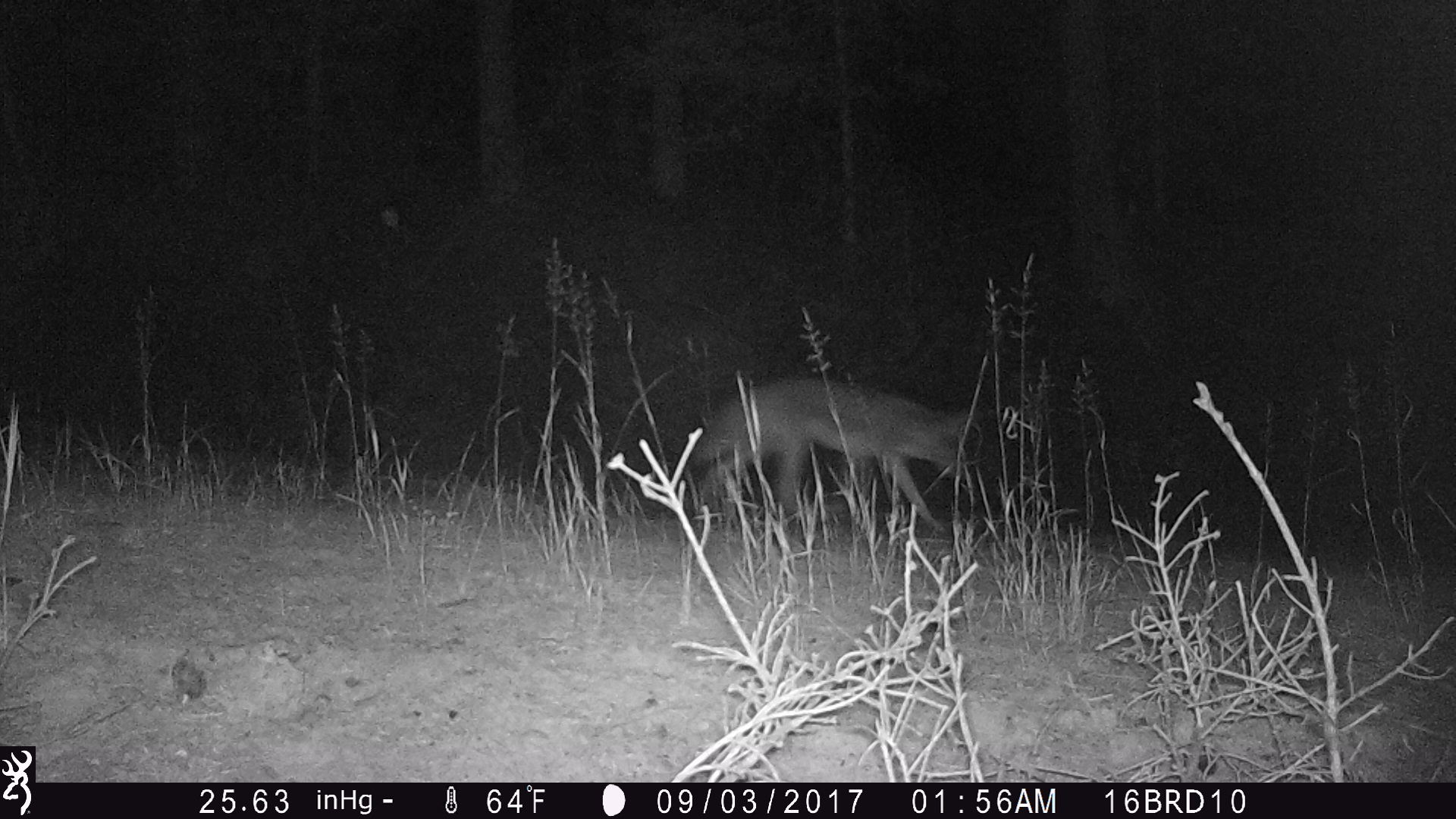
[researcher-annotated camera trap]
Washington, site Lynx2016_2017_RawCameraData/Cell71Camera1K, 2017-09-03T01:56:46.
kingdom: Animalia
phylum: Chordata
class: Mammalia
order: Carnivora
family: Canidae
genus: Canis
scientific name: Canis latrans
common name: coyote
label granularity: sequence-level